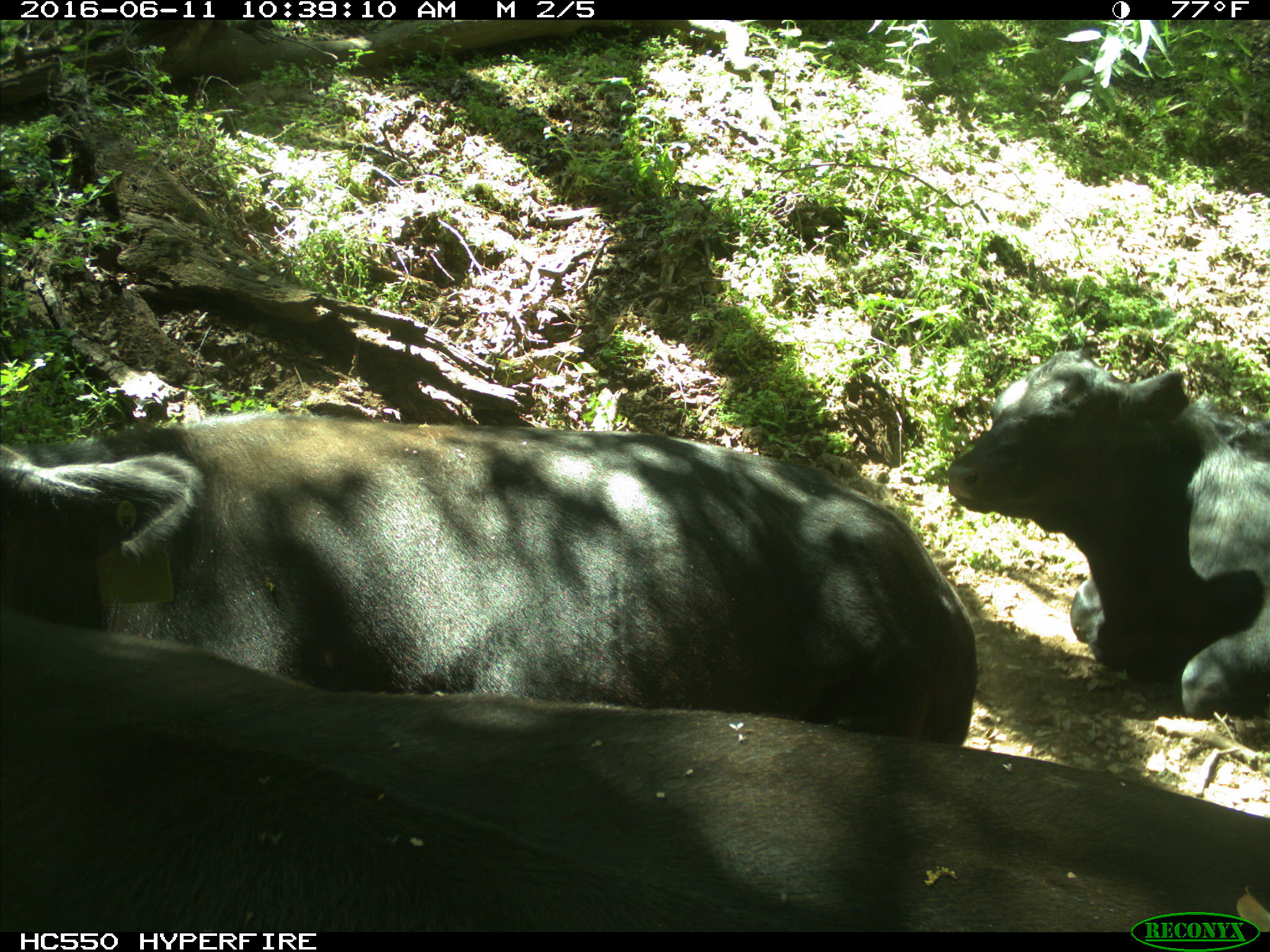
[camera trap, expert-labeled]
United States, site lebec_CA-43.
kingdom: Animalia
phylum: Chordata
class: Mammalia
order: Artiodactyla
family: Bovidae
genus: Bos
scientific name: Bos taurus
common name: domestic cow